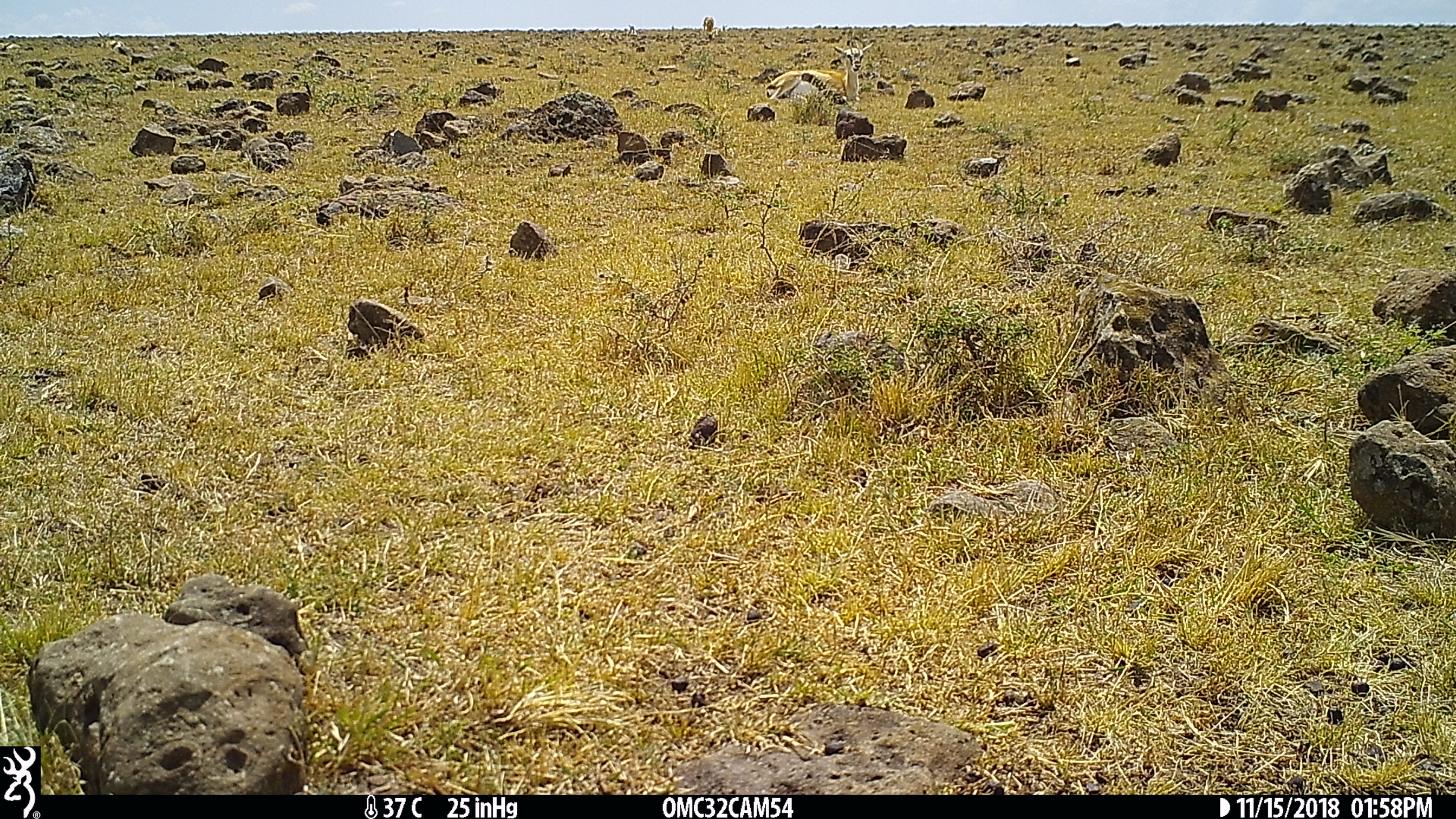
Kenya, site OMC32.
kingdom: Animalia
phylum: Chordata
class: Mammalia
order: Artiodactyla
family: Bovidae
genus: Eudorcas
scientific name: Eudorcas thomsonii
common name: thomon's gazelle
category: gazelle thomsons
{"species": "gazelle thomsons (thomon's gazelle) (Eudorcas thomsonii)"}